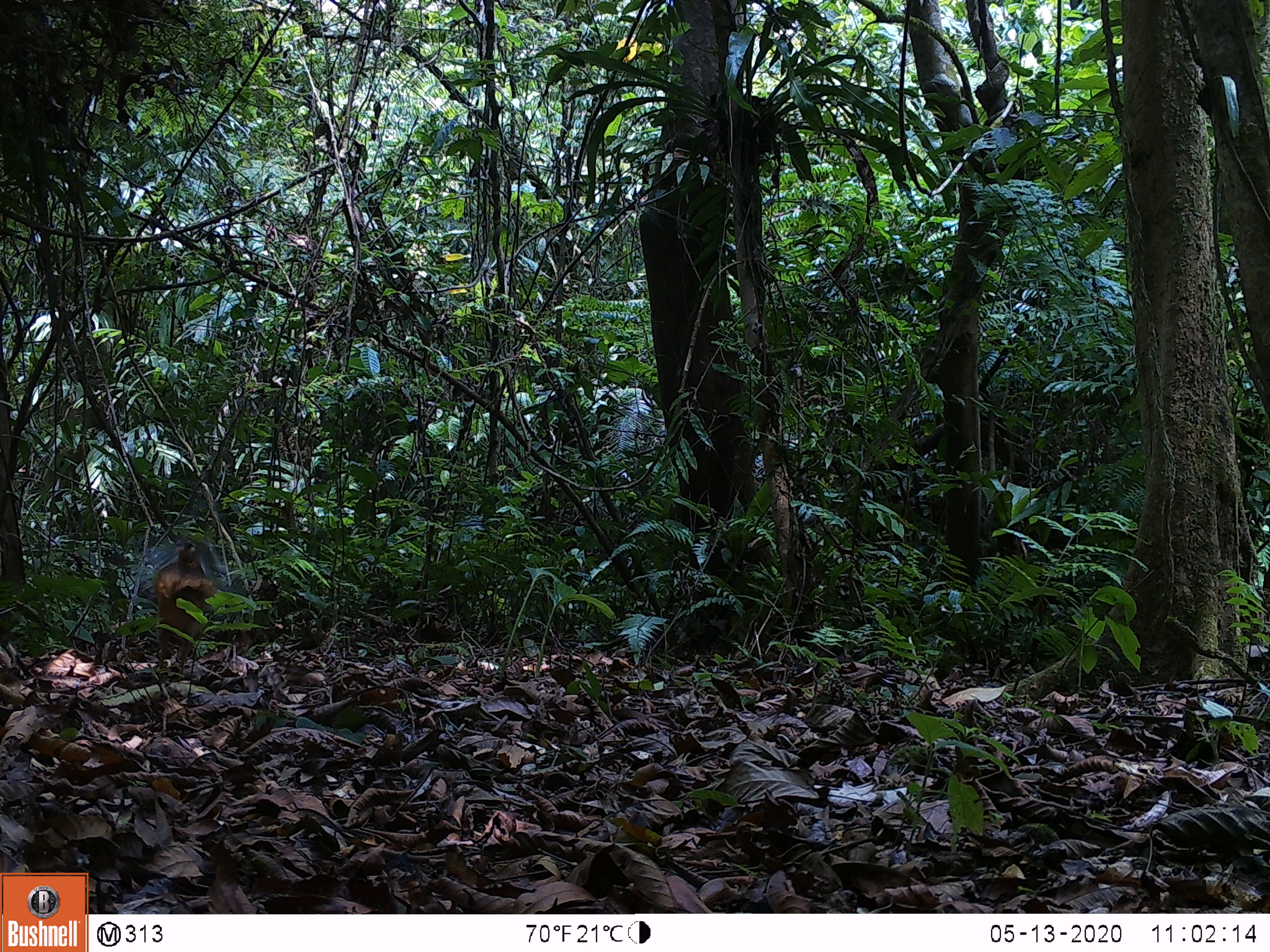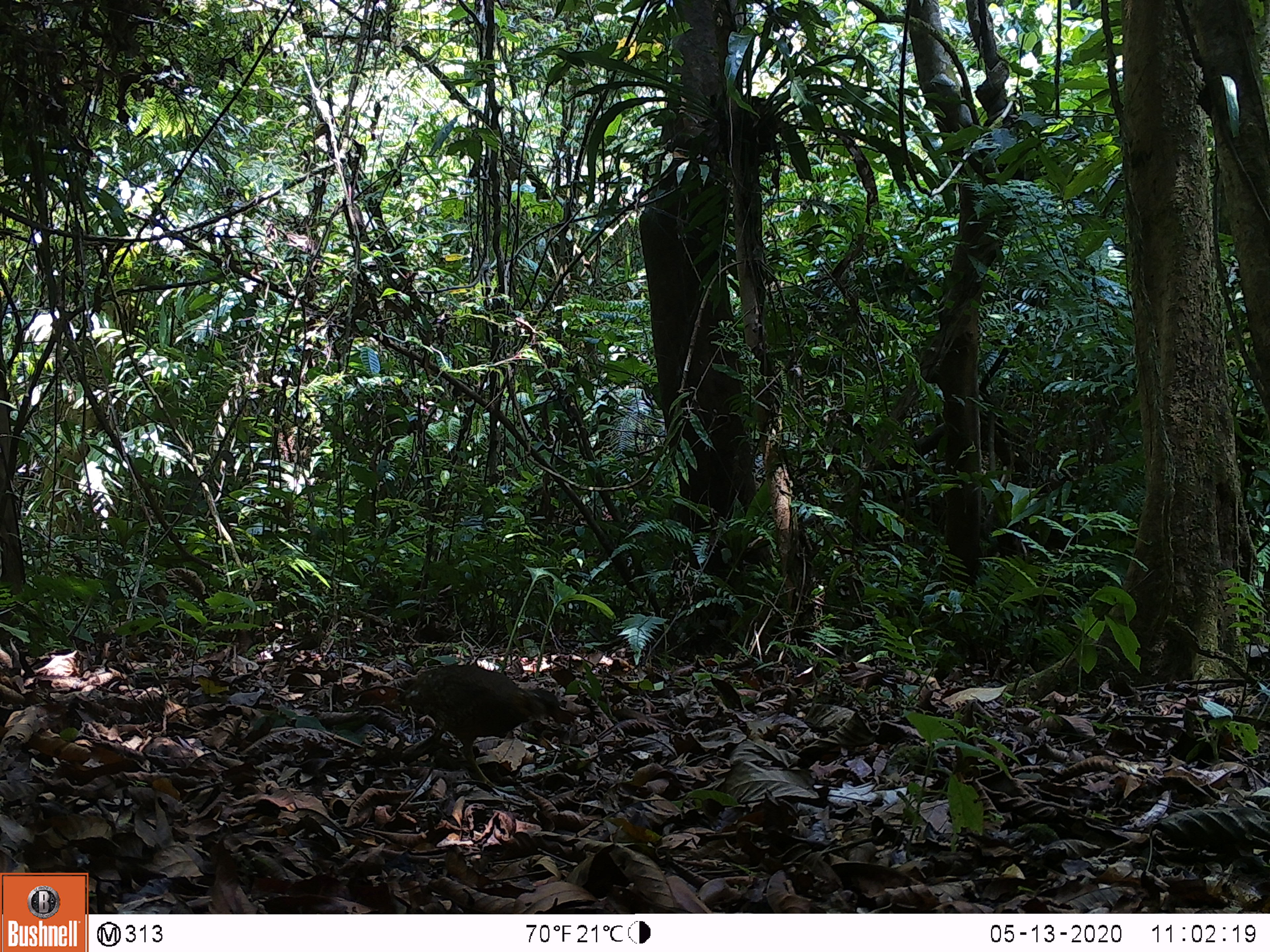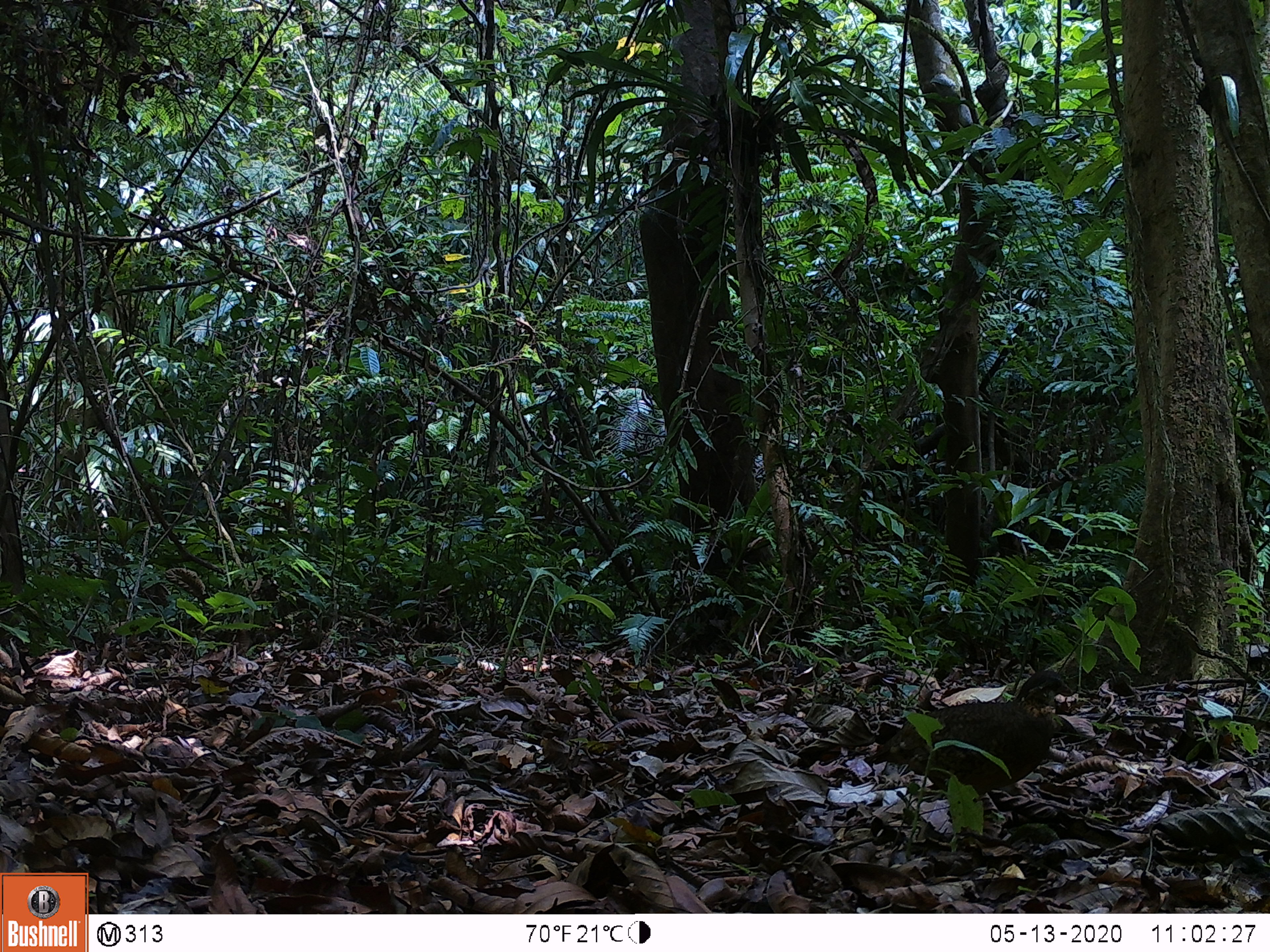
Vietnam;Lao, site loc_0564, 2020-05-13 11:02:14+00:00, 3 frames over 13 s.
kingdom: Animalia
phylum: Chordata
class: Aves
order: Galliformes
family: Phasianidae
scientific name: Phasianidae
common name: partridge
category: unidentified partridge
Unidentified partridge (partridge) (Phasianidae). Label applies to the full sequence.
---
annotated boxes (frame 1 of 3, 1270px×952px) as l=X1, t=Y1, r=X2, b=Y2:
unidentified partridge: l=133, t=535, r=234, b=678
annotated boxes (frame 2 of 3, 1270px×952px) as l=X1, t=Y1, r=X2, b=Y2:
unidentified partridge: l=393, t=664, r=569, b=793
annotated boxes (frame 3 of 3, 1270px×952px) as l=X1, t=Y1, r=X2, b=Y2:
unidentified partridge: l=859, t=669, r=1074, b=828